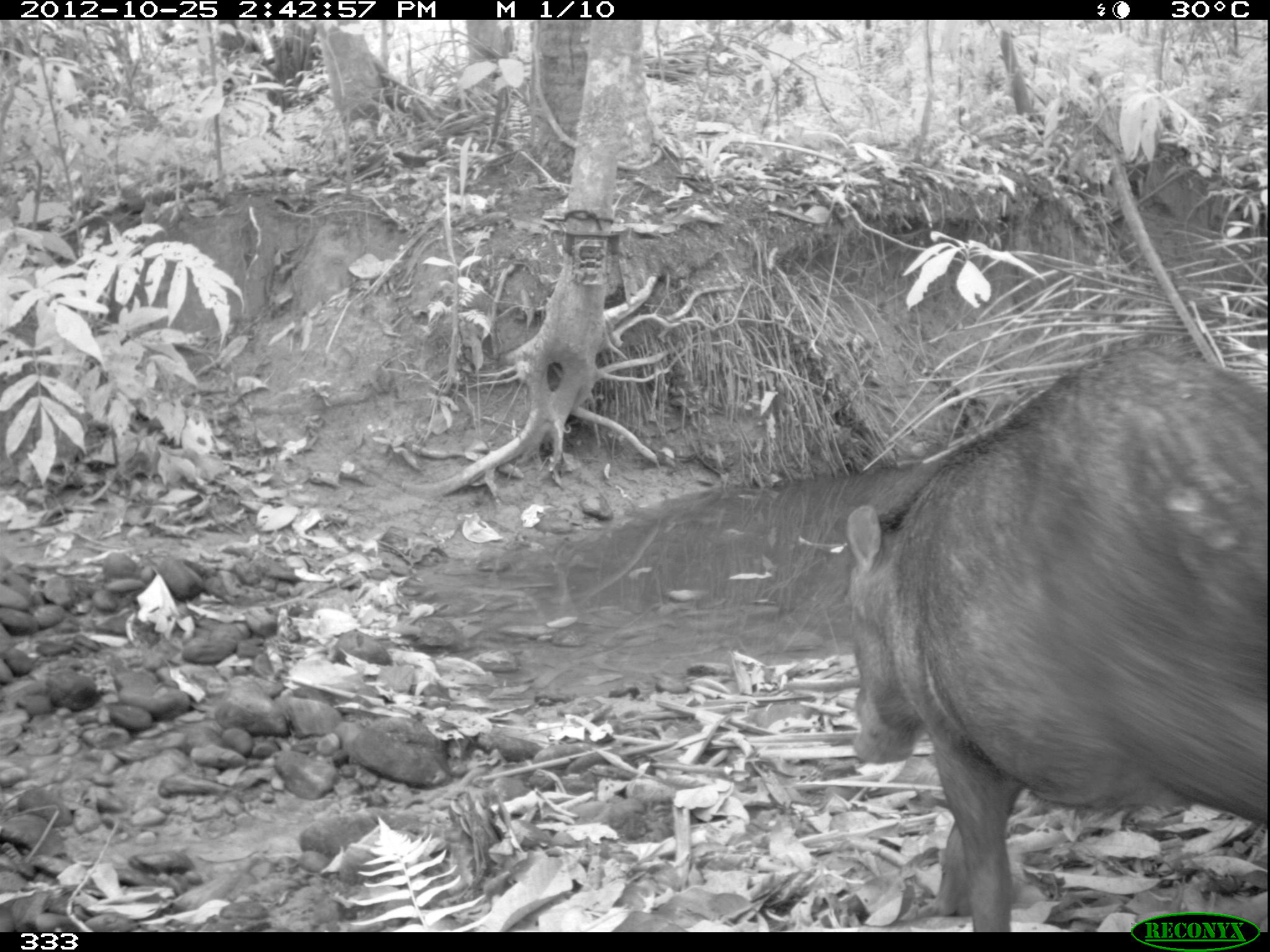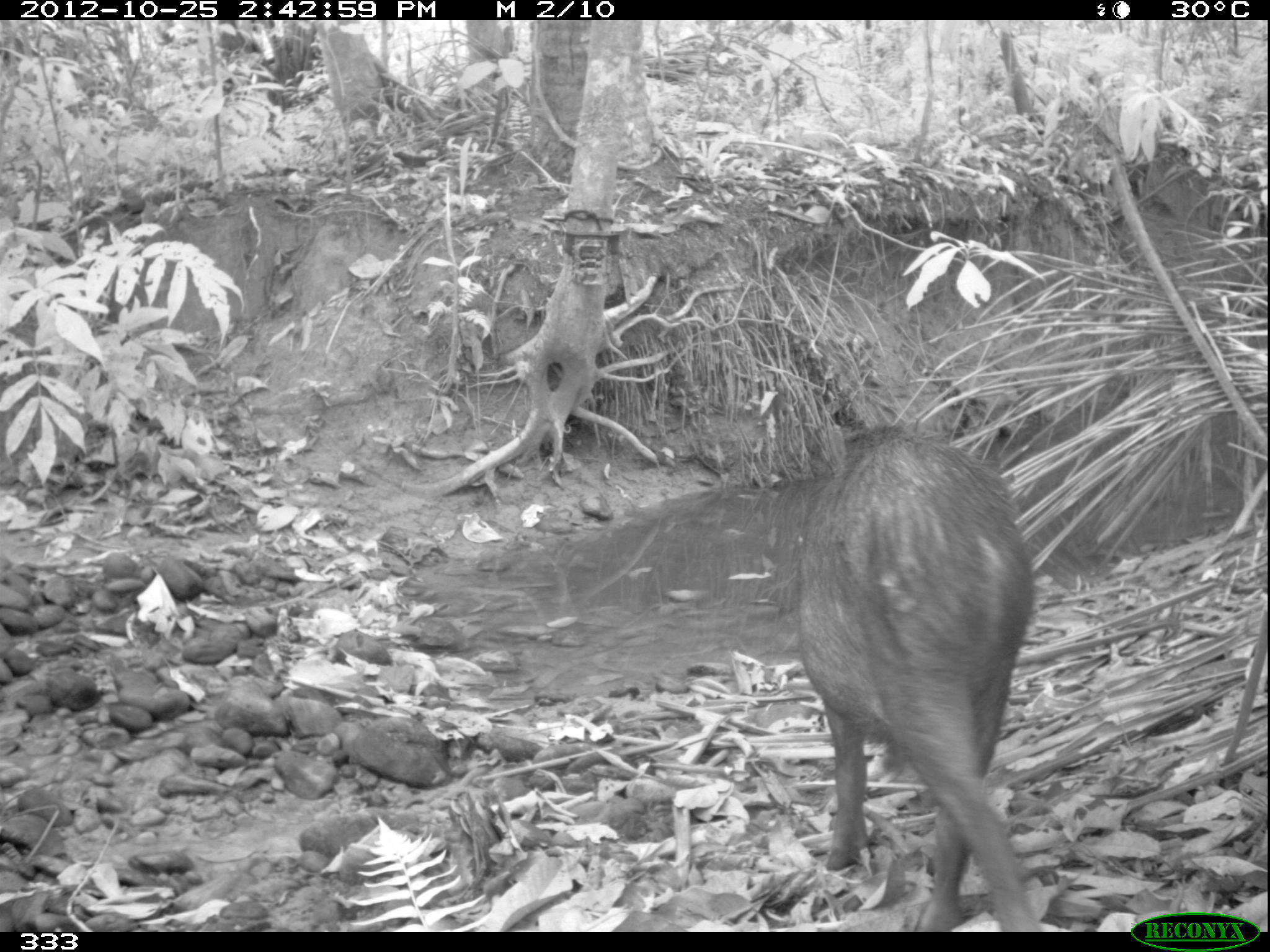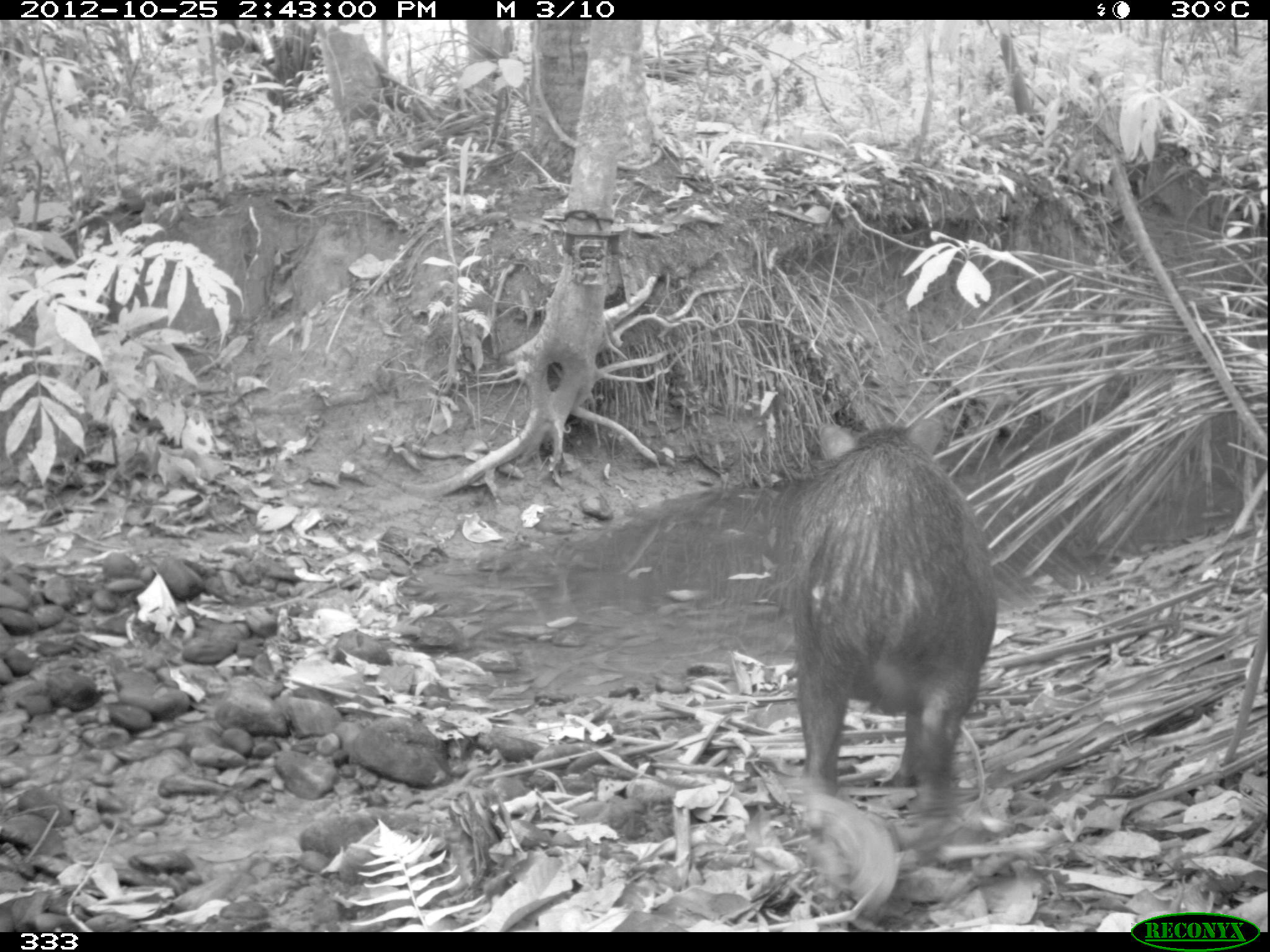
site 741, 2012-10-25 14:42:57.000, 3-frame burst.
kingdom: Animalia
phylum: Chordata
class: Mammalia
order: Artiodactyla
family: Tayassuidae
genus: Tayassu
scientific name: Tayassu pecari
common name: white-lipped peccary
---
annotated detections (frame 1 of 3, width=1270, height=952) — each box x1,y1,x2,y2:
tayassu pecari: 840,341,1270,932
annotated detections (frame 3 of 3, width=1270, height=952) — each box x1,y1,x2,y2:
tayassu pecari: 781,413,999,813